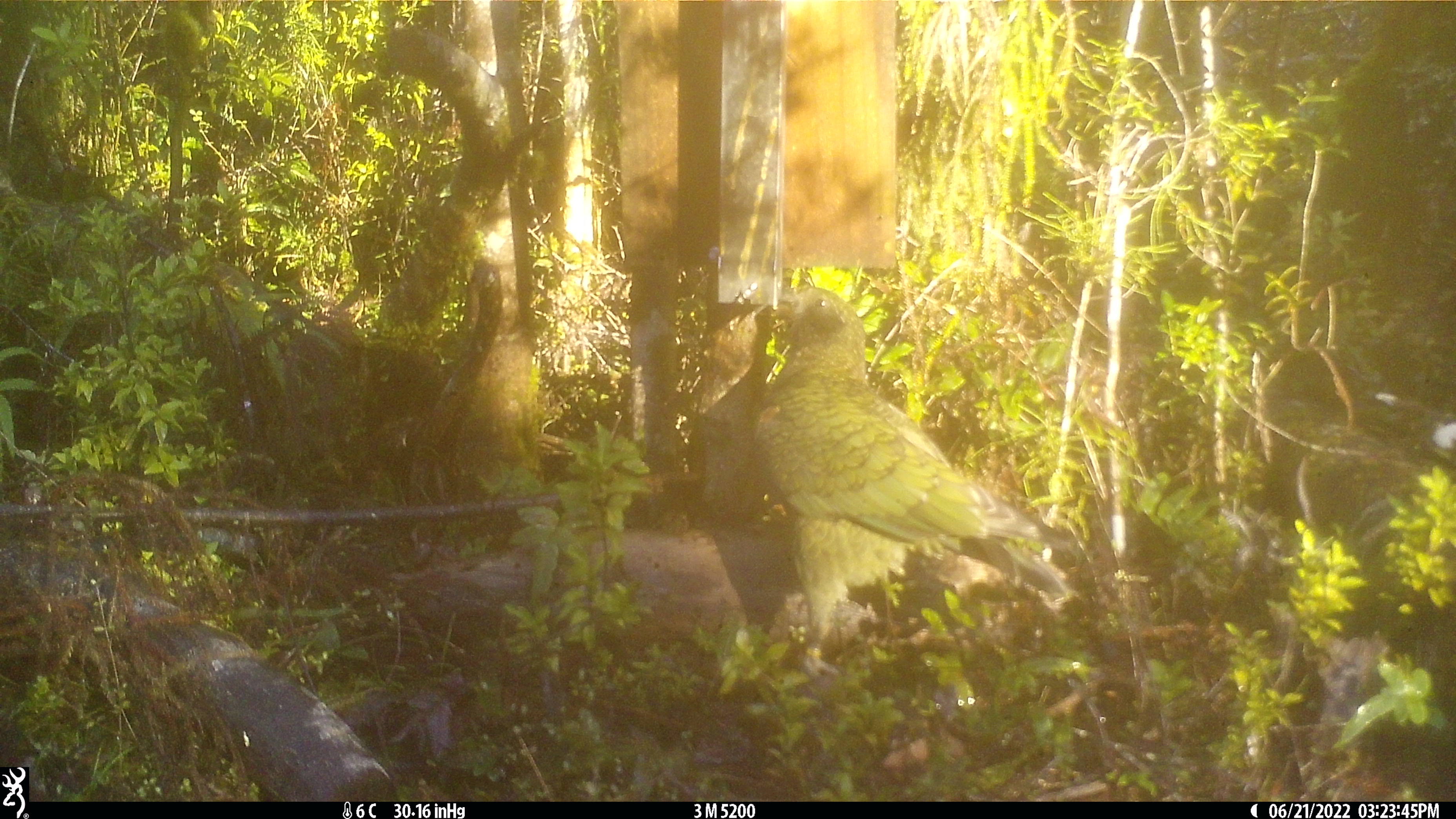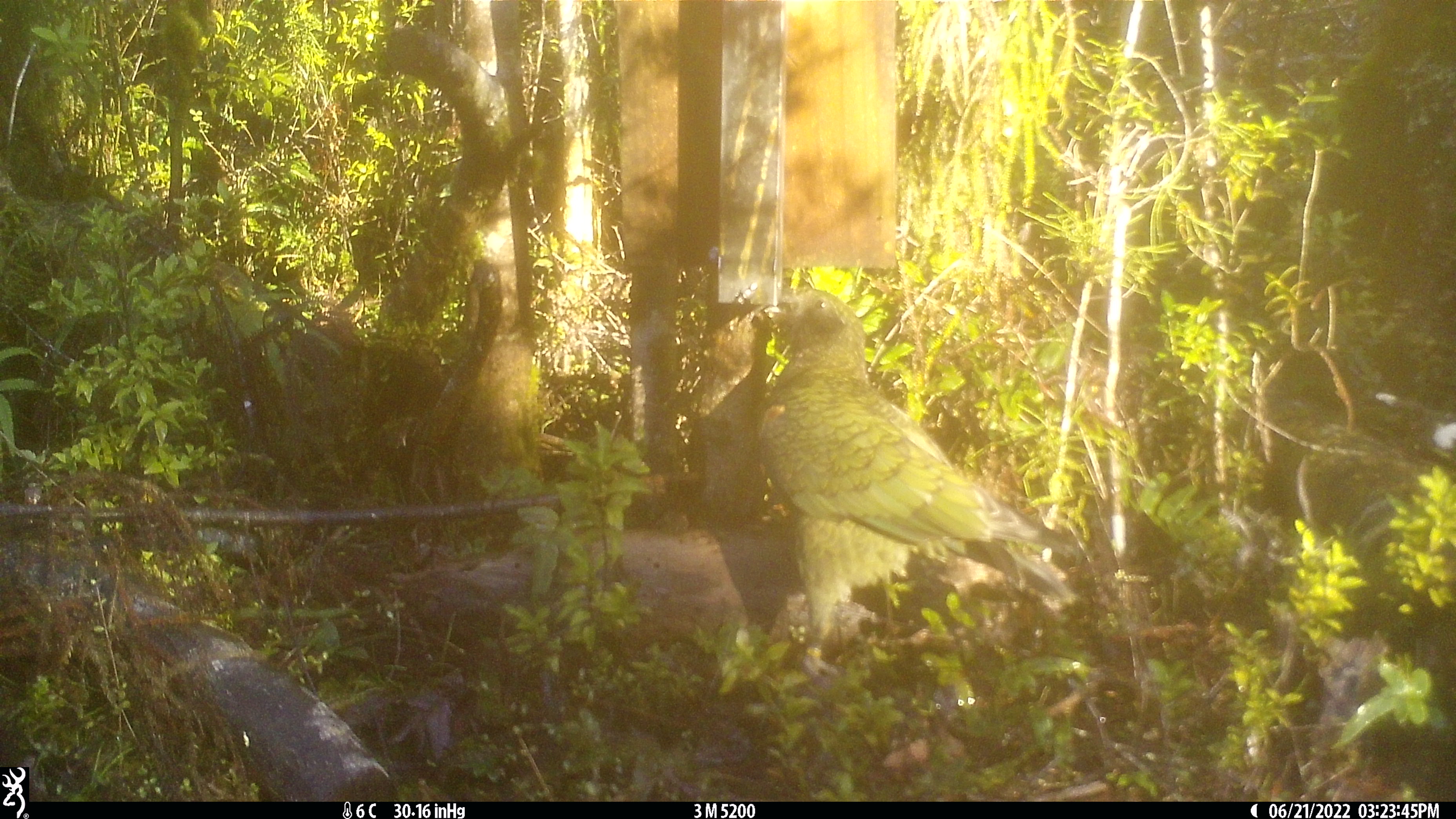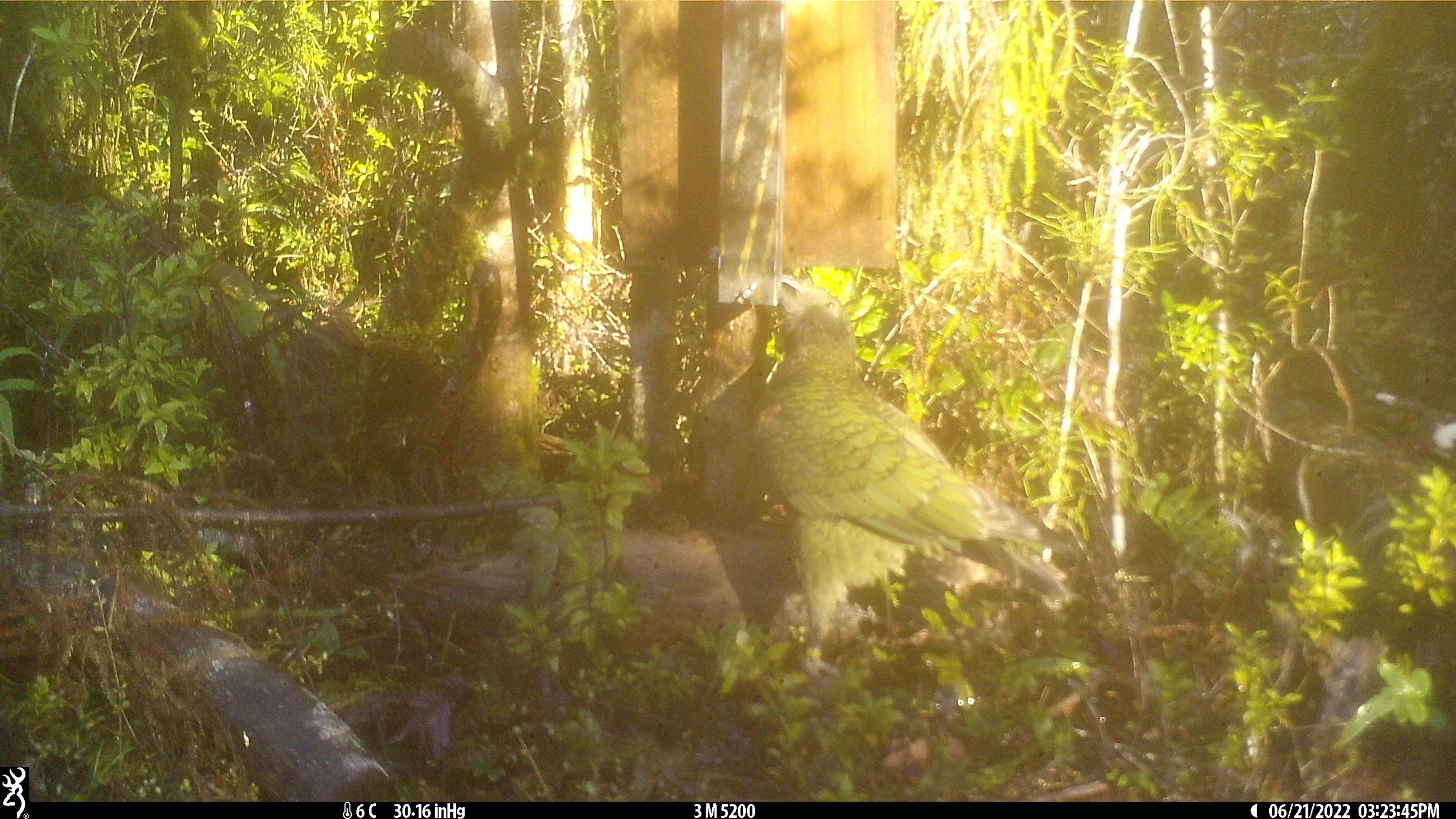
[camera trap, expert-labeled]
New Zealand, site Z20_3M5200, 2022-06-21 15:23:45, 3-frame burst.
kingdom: Animalia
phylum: Chordata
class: Aves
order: Psittaciformes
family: Strigopidae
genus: Nestor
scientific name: Nestor notabilis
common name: kea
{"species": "kea (Nestor notabilis)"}